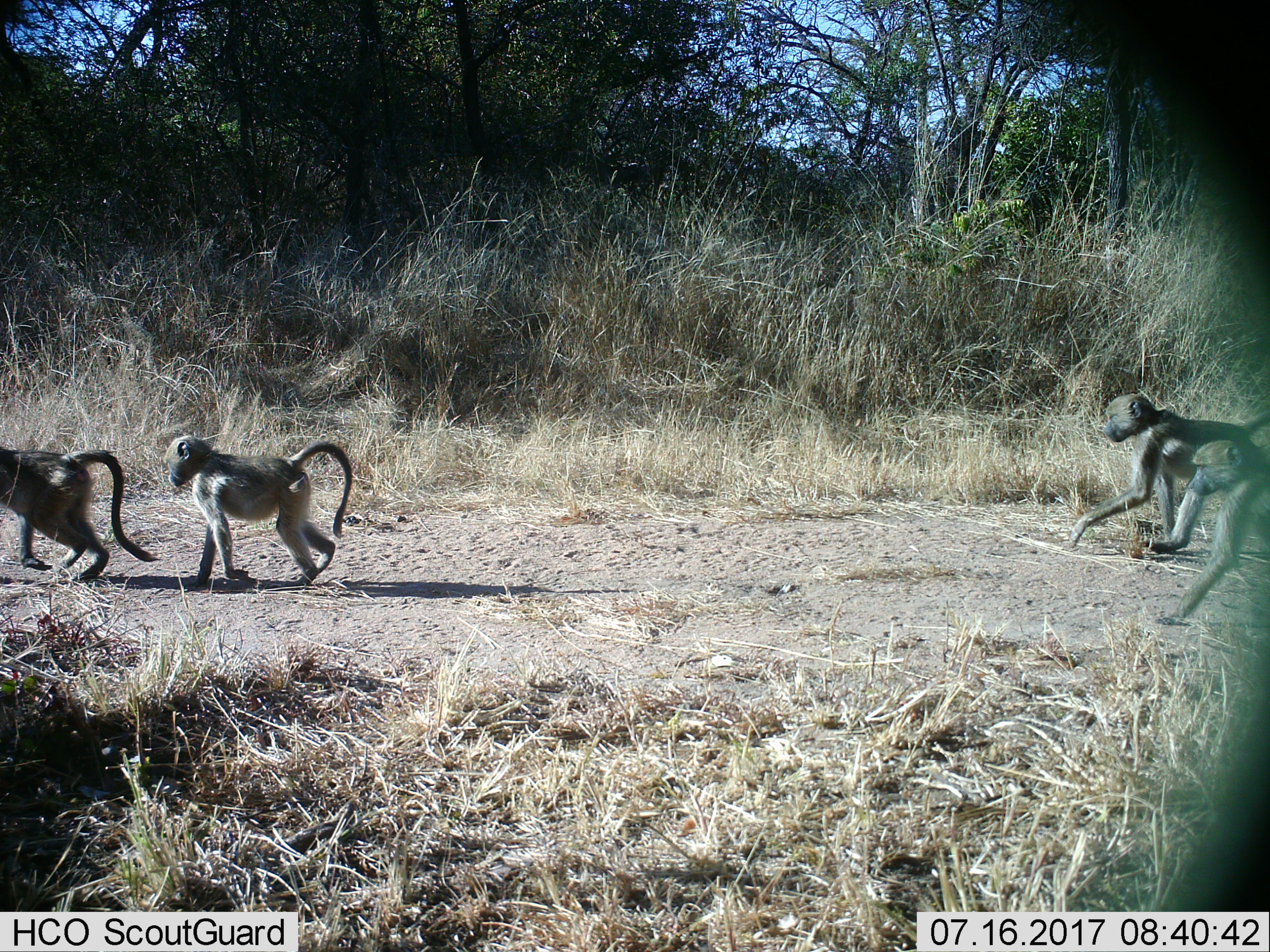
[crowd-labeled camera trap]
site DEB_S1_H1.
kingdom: Animalia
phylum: Chordata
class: Mammalia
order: Primates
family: Cercopithecidae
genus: Papio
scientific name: Papio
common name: baboon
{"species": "baboon (Papio)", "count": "4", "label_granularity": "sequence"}